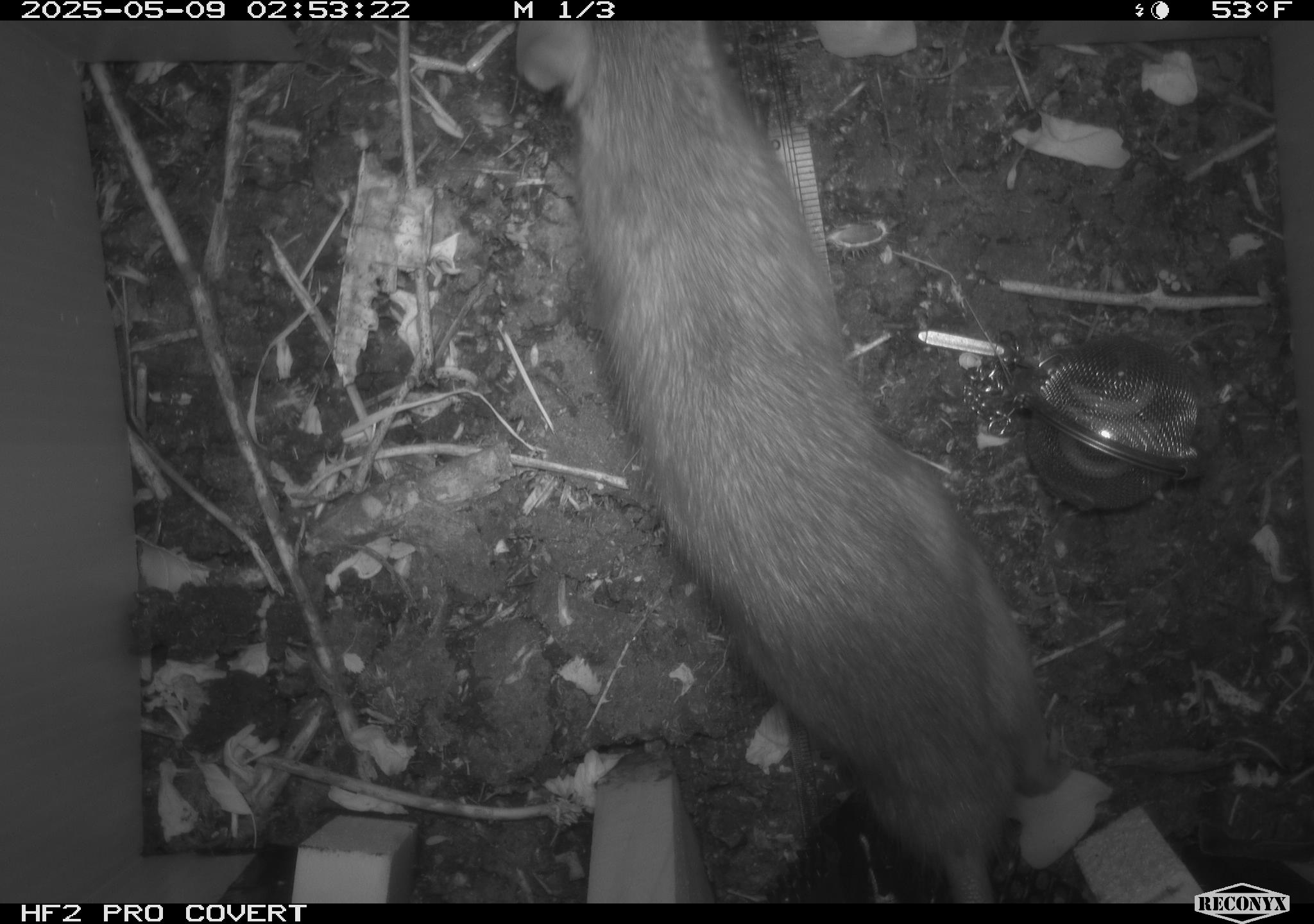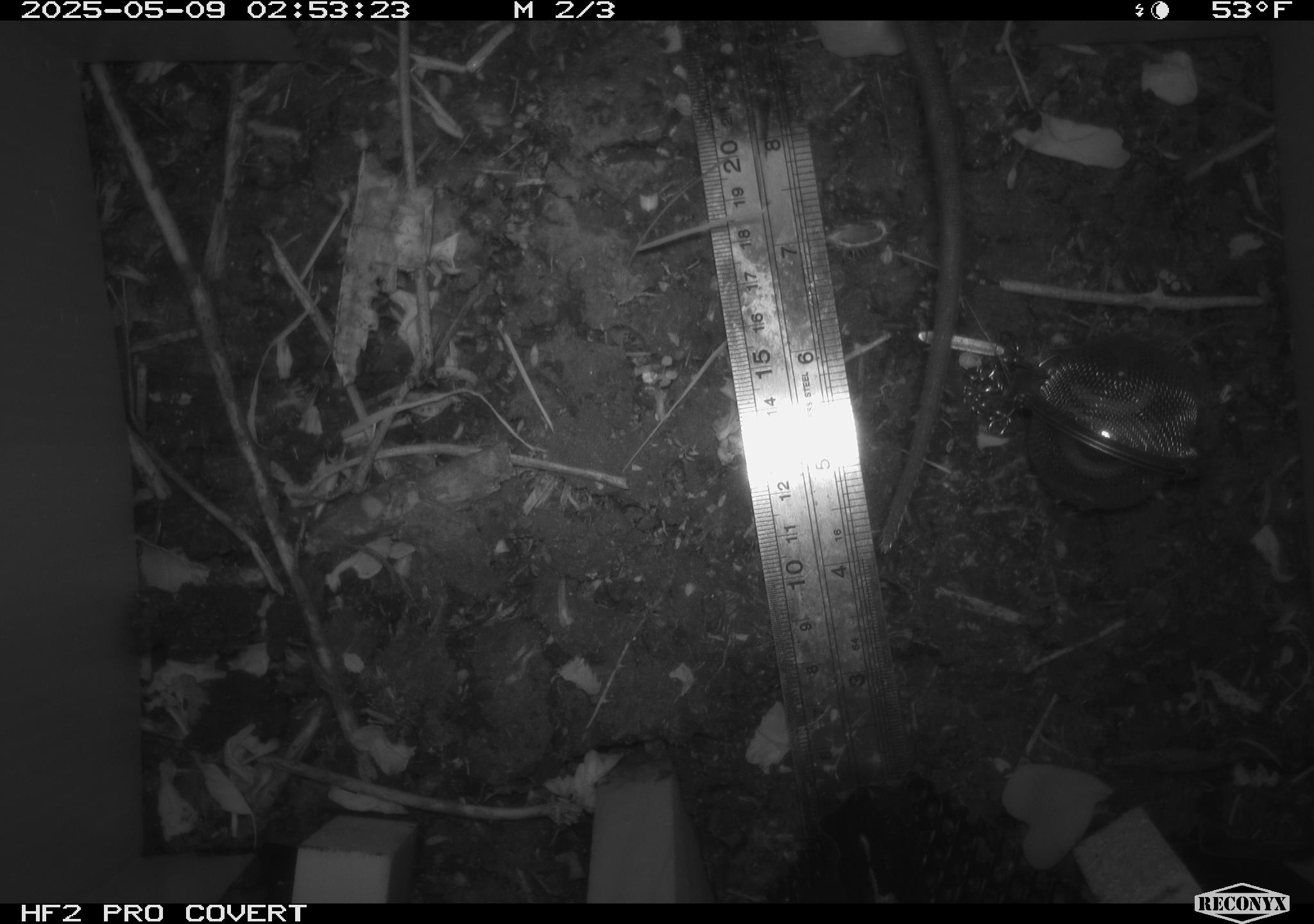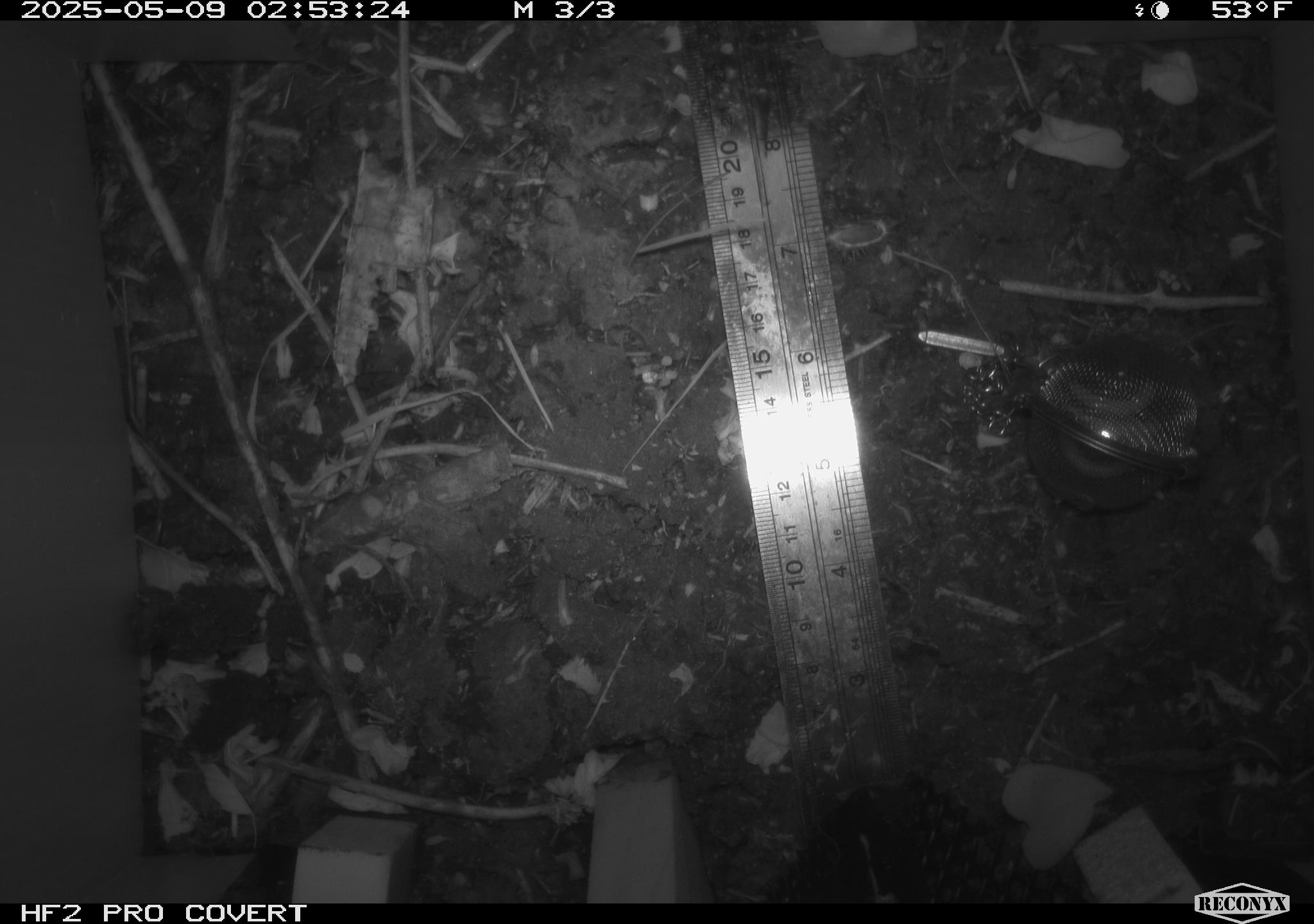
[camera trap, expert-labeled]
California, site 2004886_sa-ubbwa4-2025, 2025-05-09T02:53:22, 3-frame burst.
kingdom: Animalia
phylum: Chordata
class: Mammalia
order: Rodentia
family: Muridae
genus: Rattus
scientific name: Rattus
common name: rat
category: rattus species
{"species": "rattus species (rat) (Rattus)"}